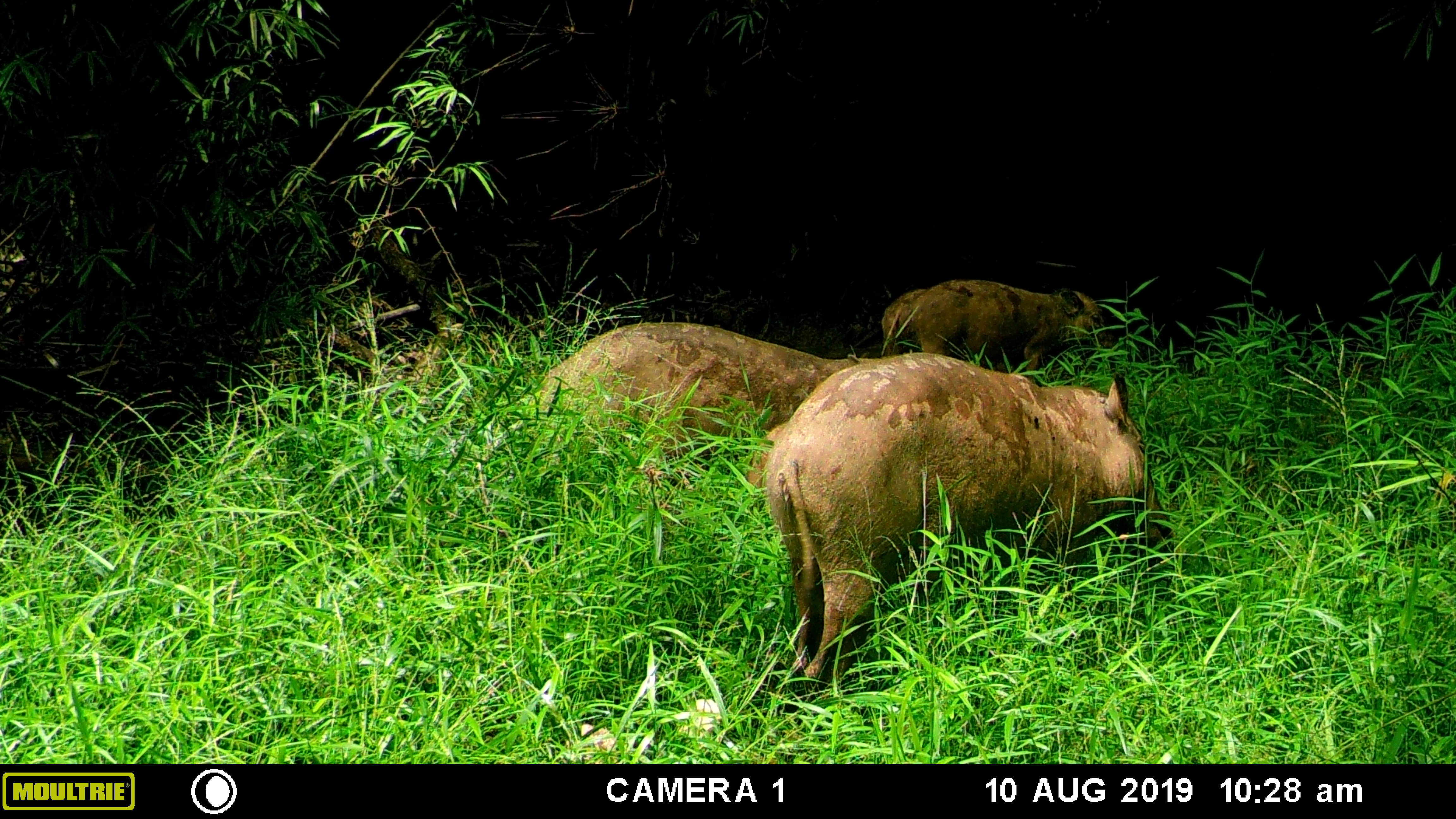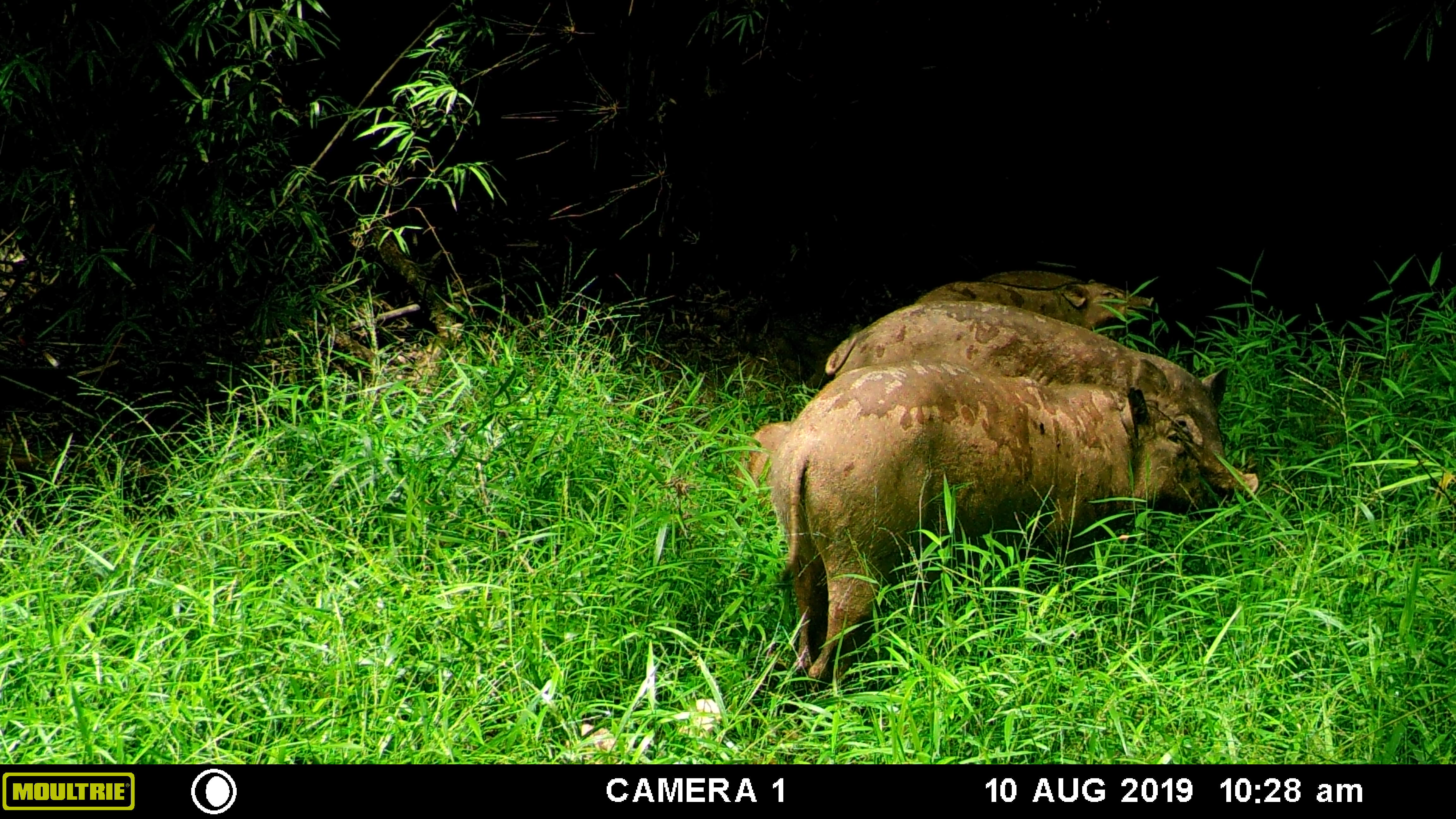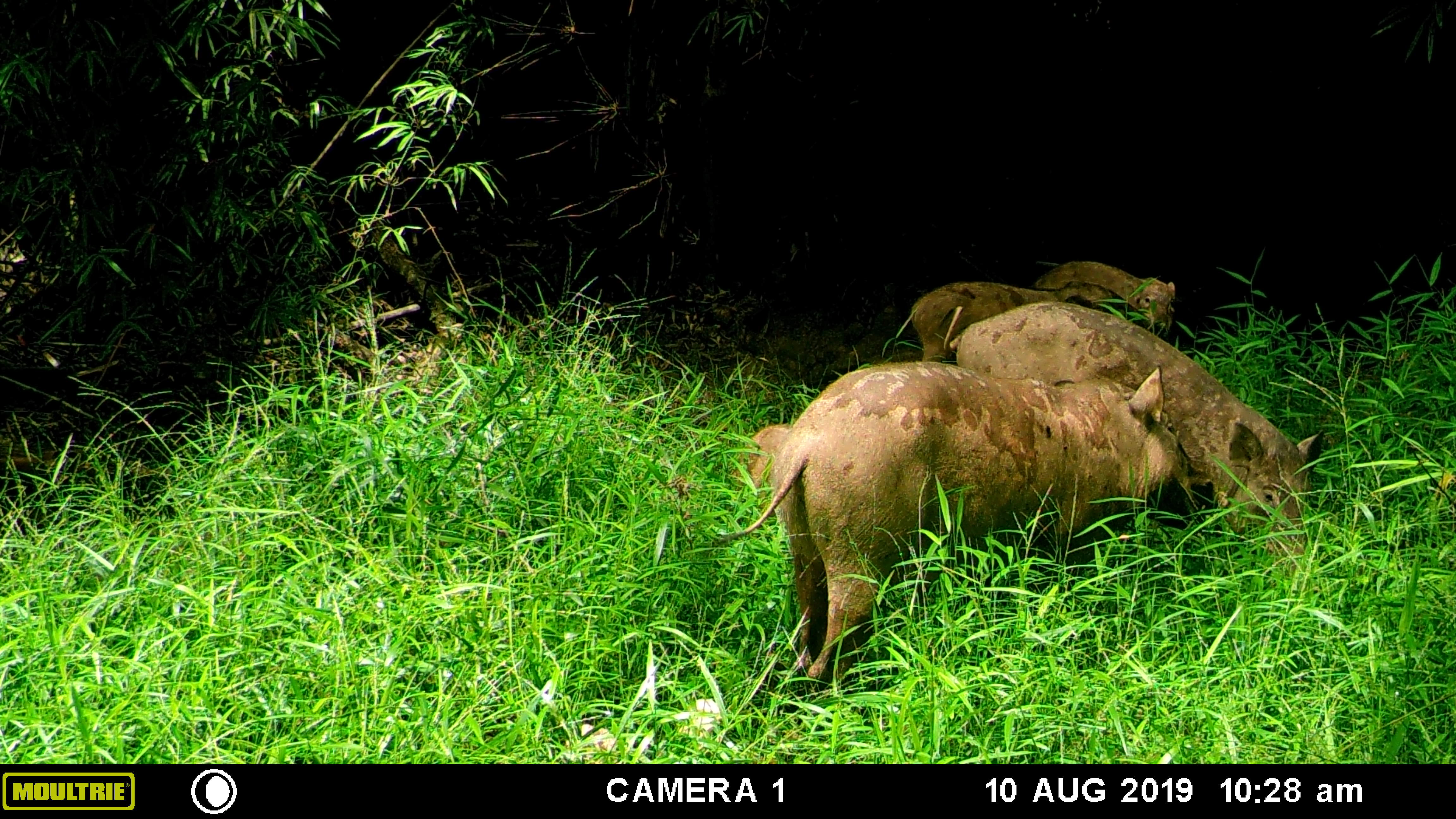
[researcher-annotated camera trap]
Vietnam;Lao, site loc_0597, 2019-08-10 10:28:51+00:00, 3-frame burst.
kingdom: Animalia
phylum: Chordata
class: Mammalia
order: Artiodactyla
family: Suidae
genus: Sus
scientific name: Sus scrofa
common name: eurasian wild pig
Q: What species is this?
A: Eurasian wild pig (Sus scrofa).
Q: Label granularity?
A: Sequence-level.